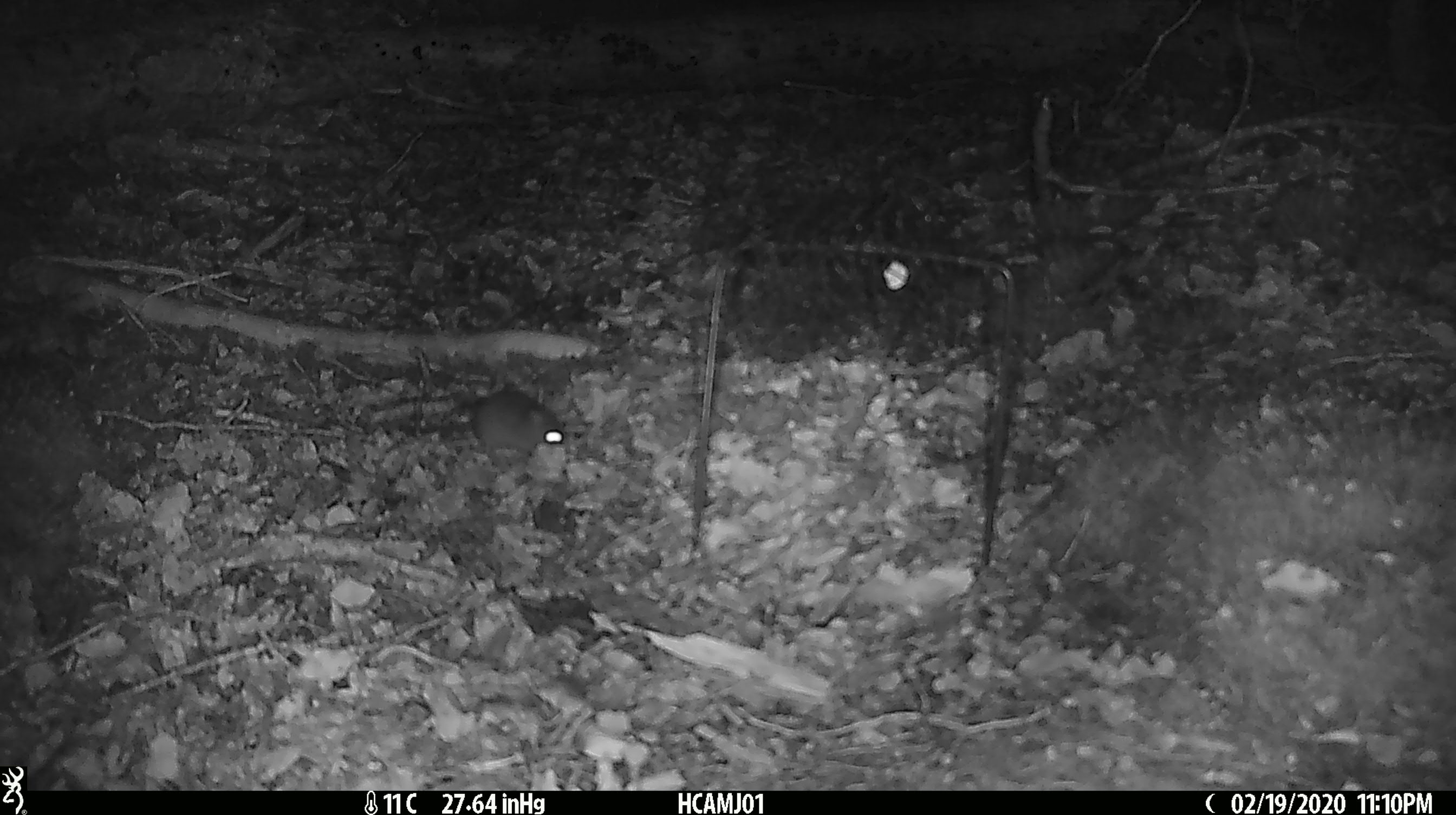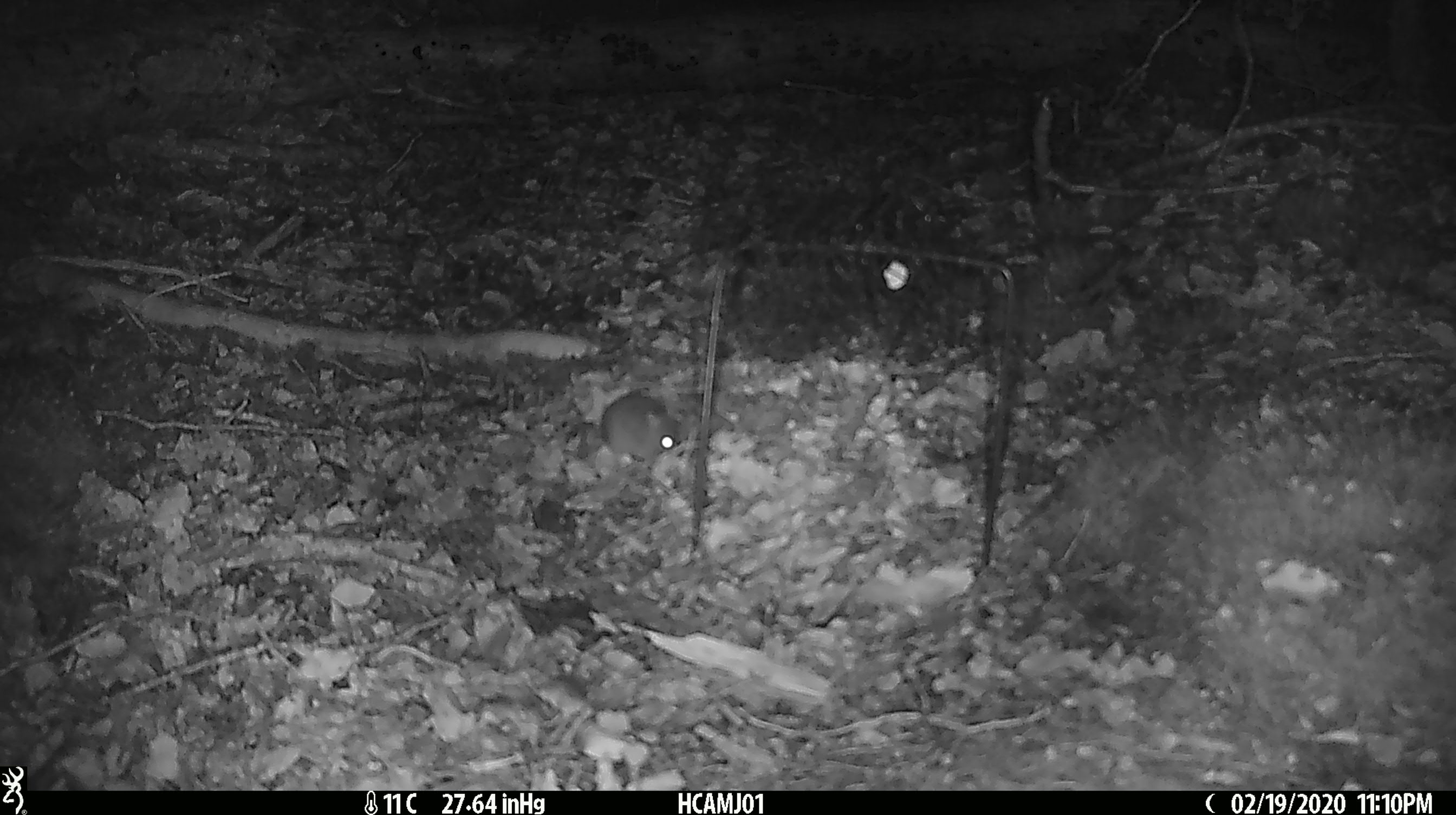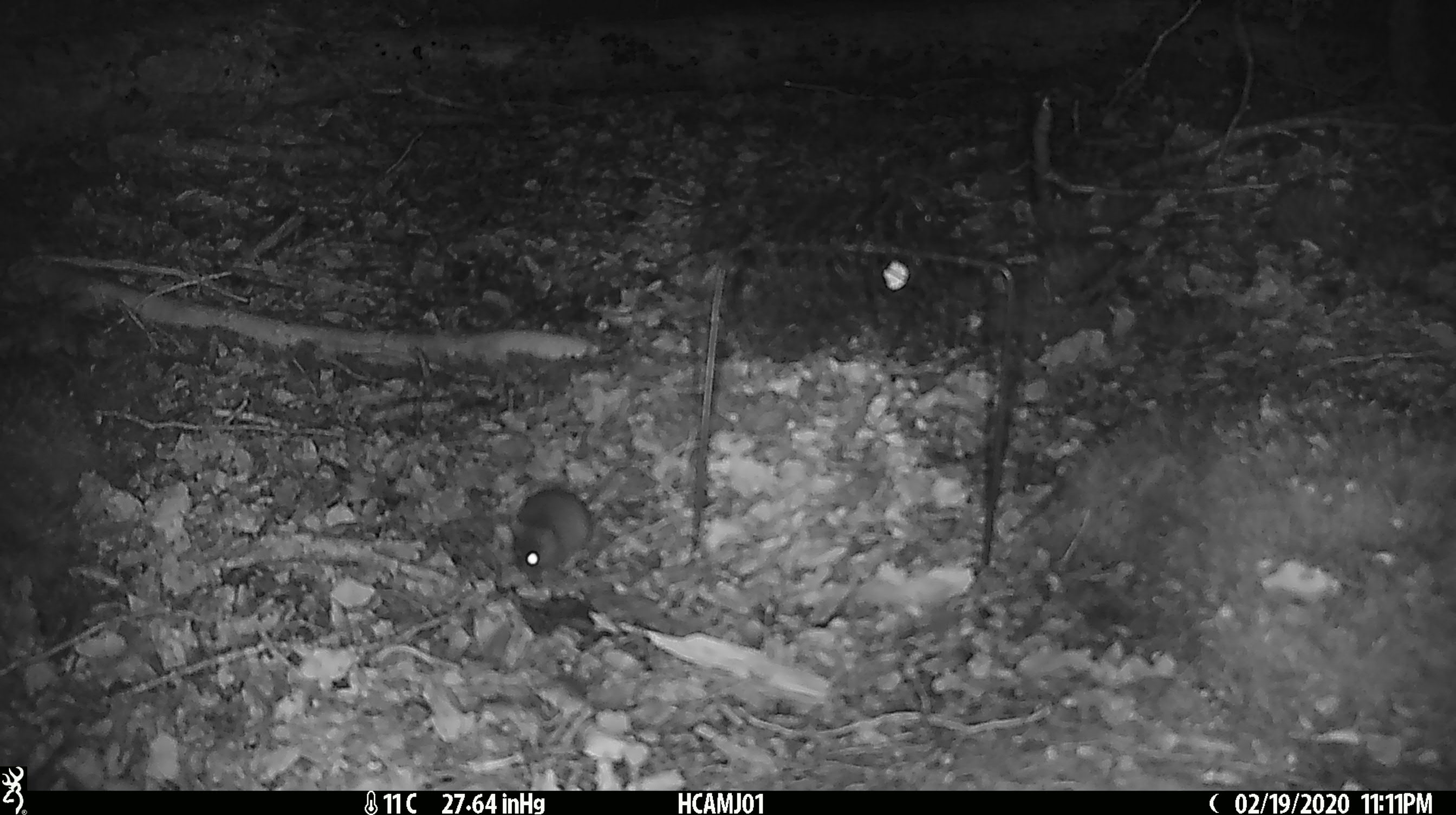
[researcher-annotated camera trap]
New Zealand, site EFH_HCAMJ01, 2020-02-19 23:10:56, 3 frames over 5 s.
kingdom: Animalia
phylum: Chordata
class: Mammalia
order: Rodentia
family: Muridae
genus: Mus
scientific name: Mus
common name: mouse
Mouse (Mus).